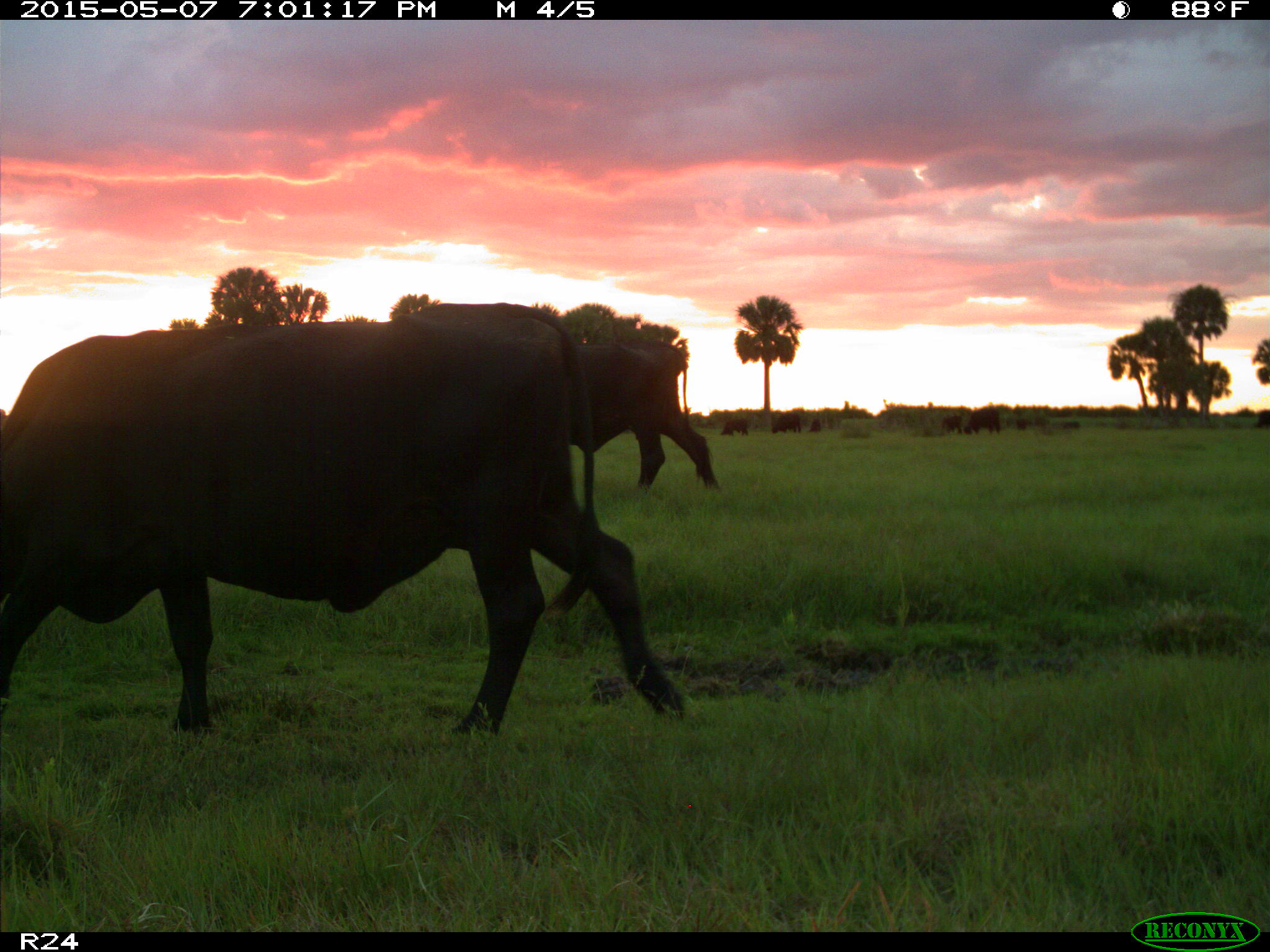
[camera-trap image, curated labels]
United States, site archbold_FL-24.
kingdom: Animalia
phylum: Chordata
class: Mammalia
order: Artiodactyla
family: Bovidae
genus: Bos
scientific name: Bos taurus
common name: domestic cow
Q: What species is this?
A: Bos taurus (domestic cow).